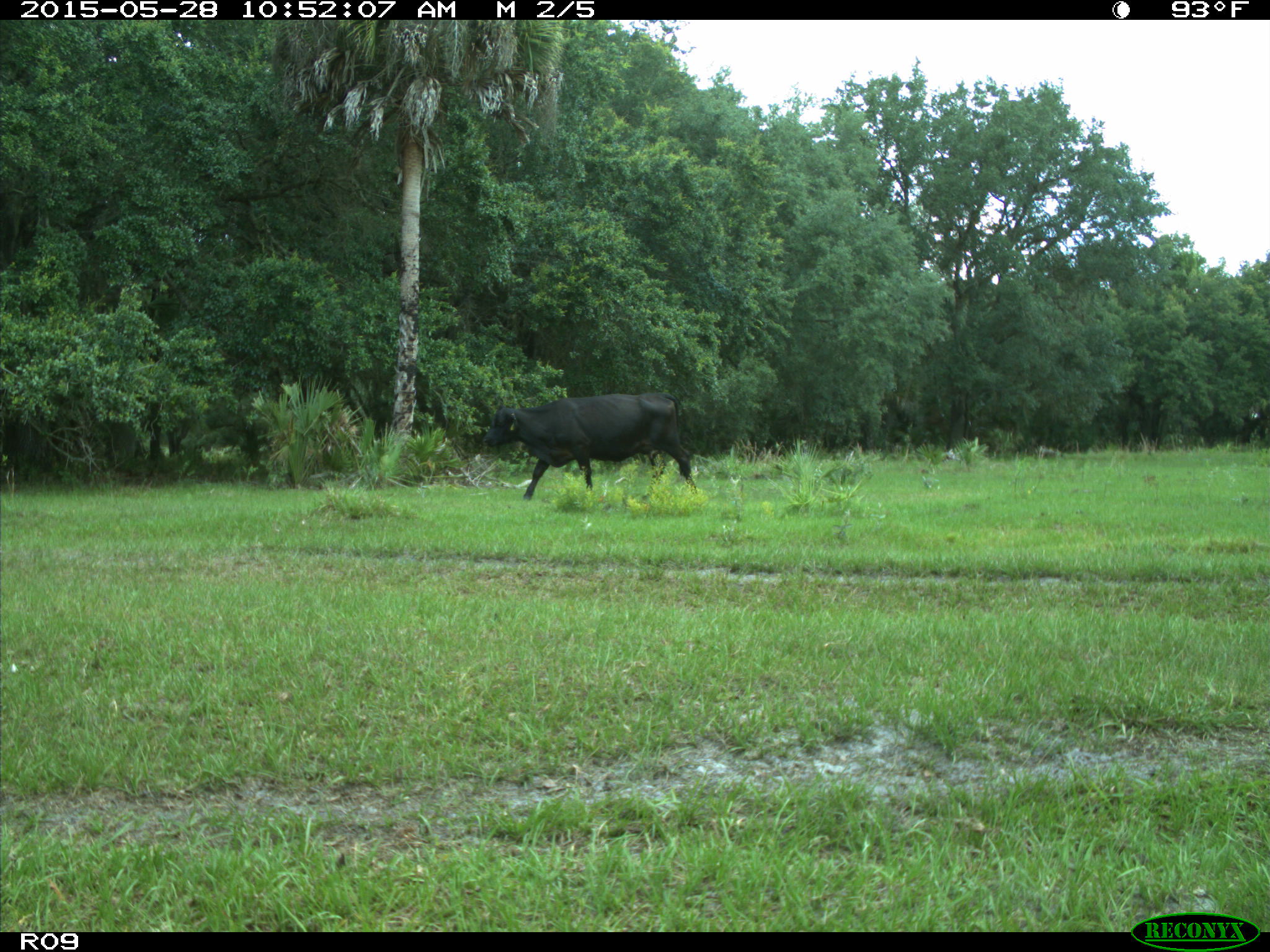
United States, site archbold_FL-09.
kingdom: Animalia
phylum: Chordata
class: Mammalia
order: Artiodactyla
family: Bovidae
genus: Bos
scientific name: Bos taurus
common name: domestic cow